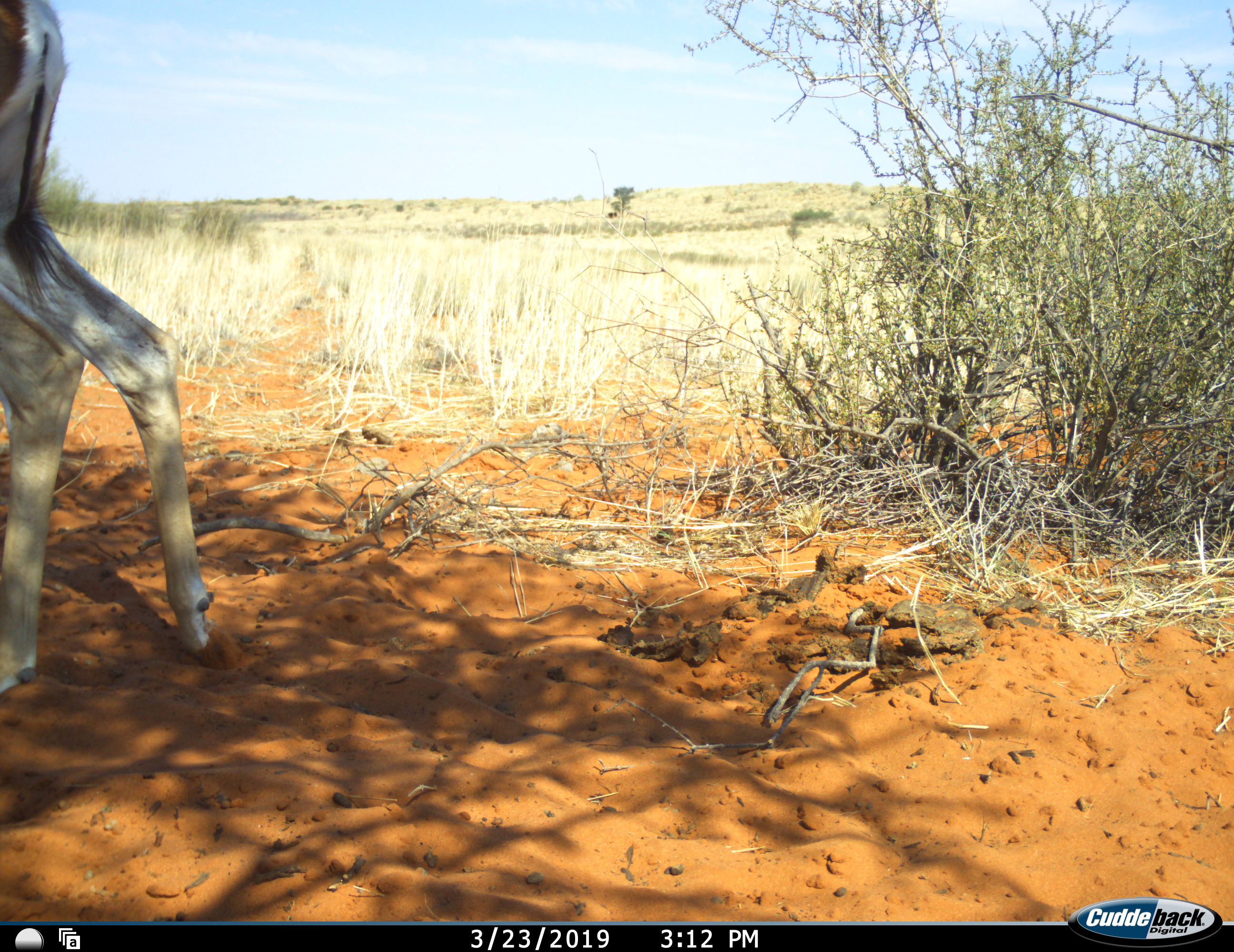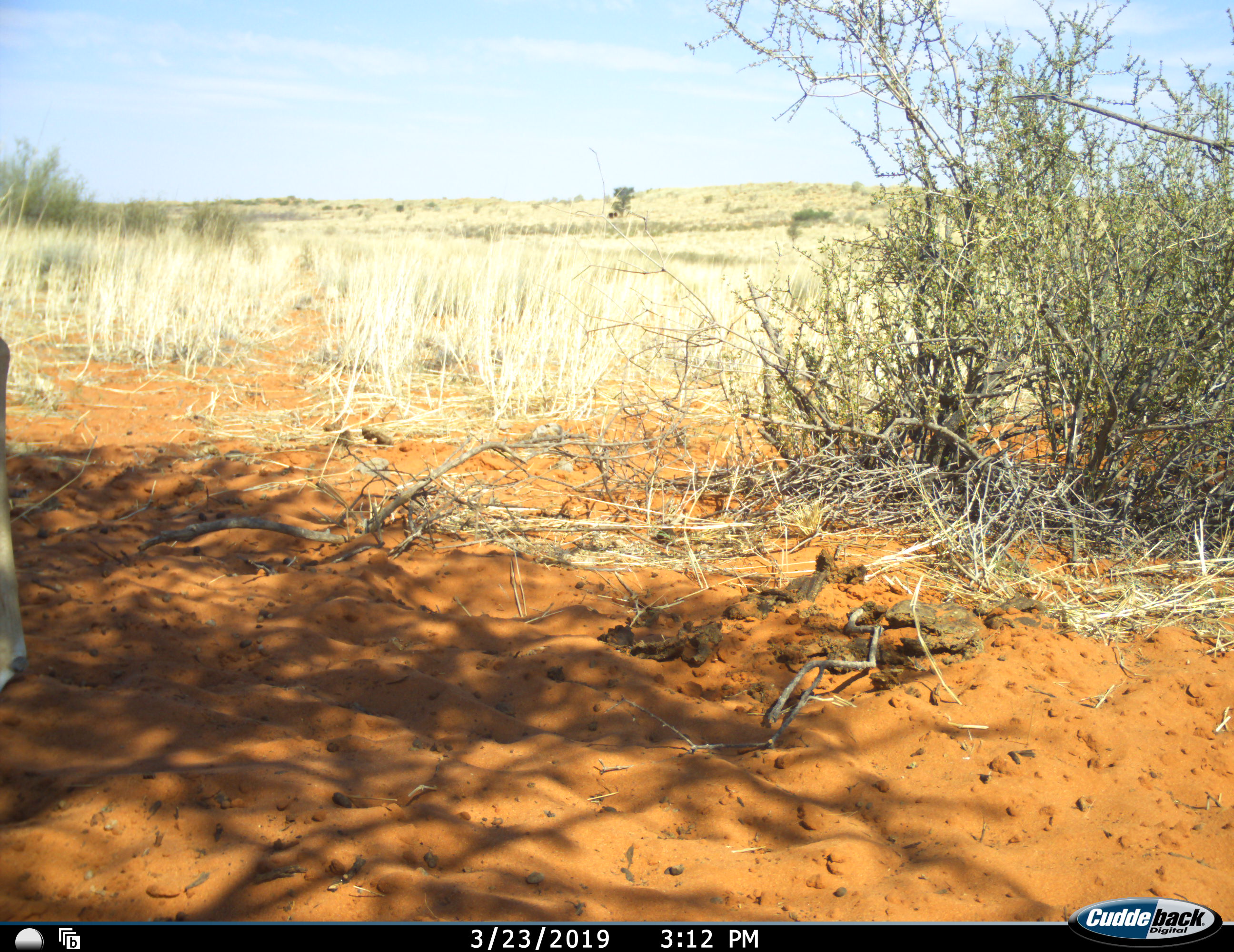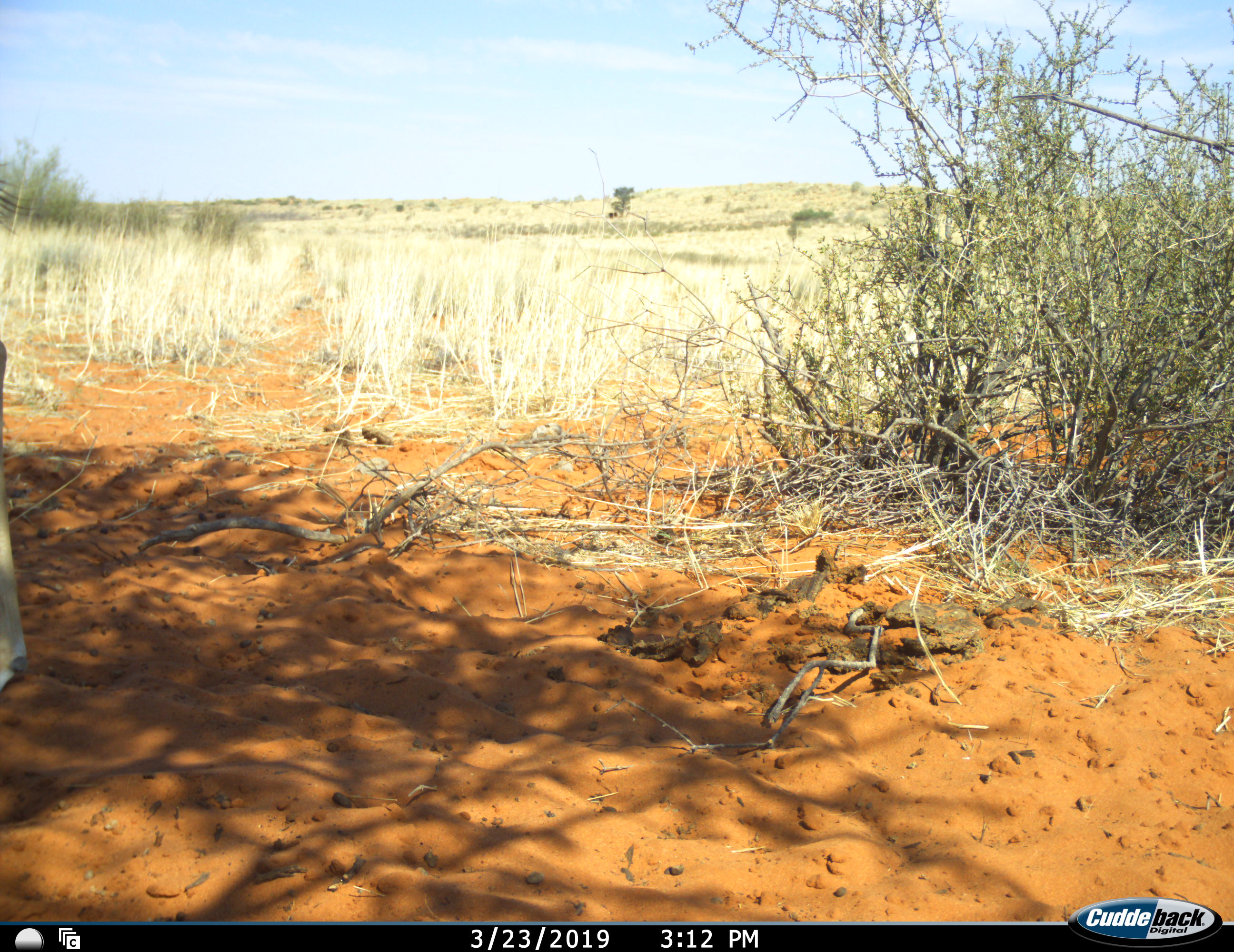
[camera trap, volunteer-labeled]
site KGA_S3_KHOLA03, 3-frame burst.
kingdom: Animalia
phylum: Chordata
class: Mammalia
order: Artiodactyla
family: Bovidae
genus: Antidorcas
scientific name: Antidorcas marsupialis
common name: springbok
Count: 1.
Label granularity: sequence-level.